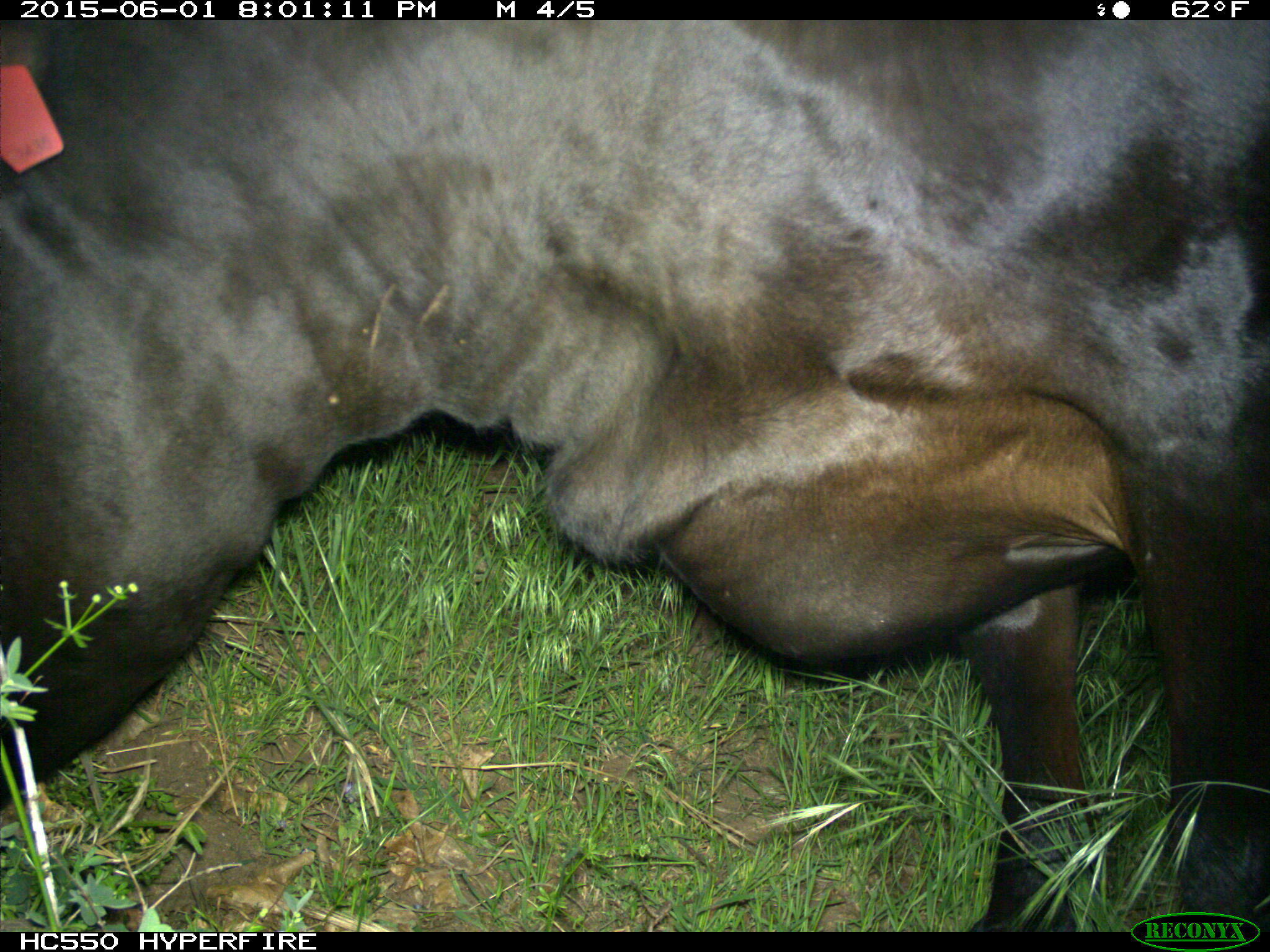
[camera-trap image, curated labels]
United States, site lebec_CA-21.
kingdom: Animalia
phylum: Chordata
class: Mammalia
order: Artiodactyla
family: Bovidae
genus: Bos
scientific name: Bos taurus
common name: domestic cow